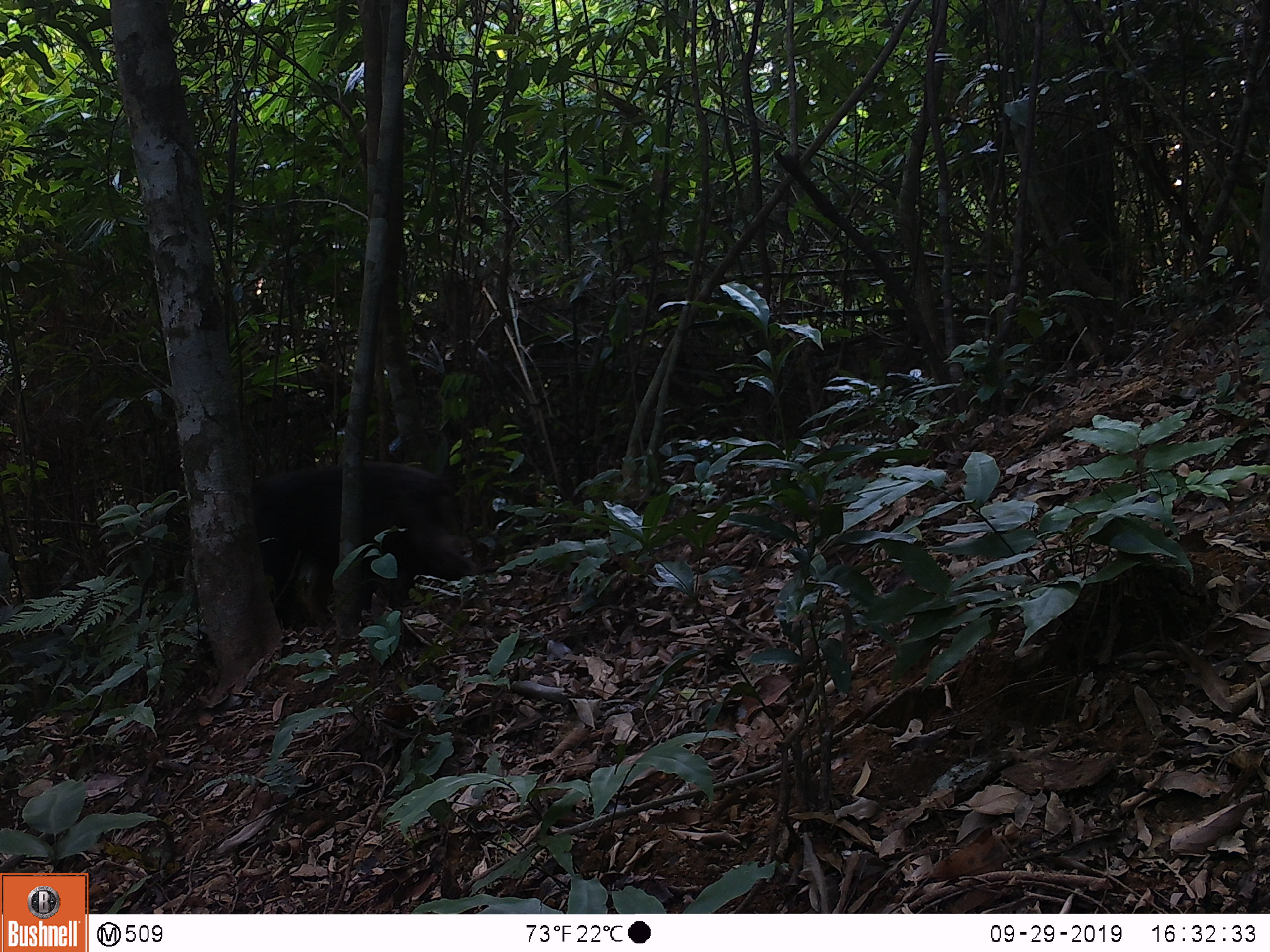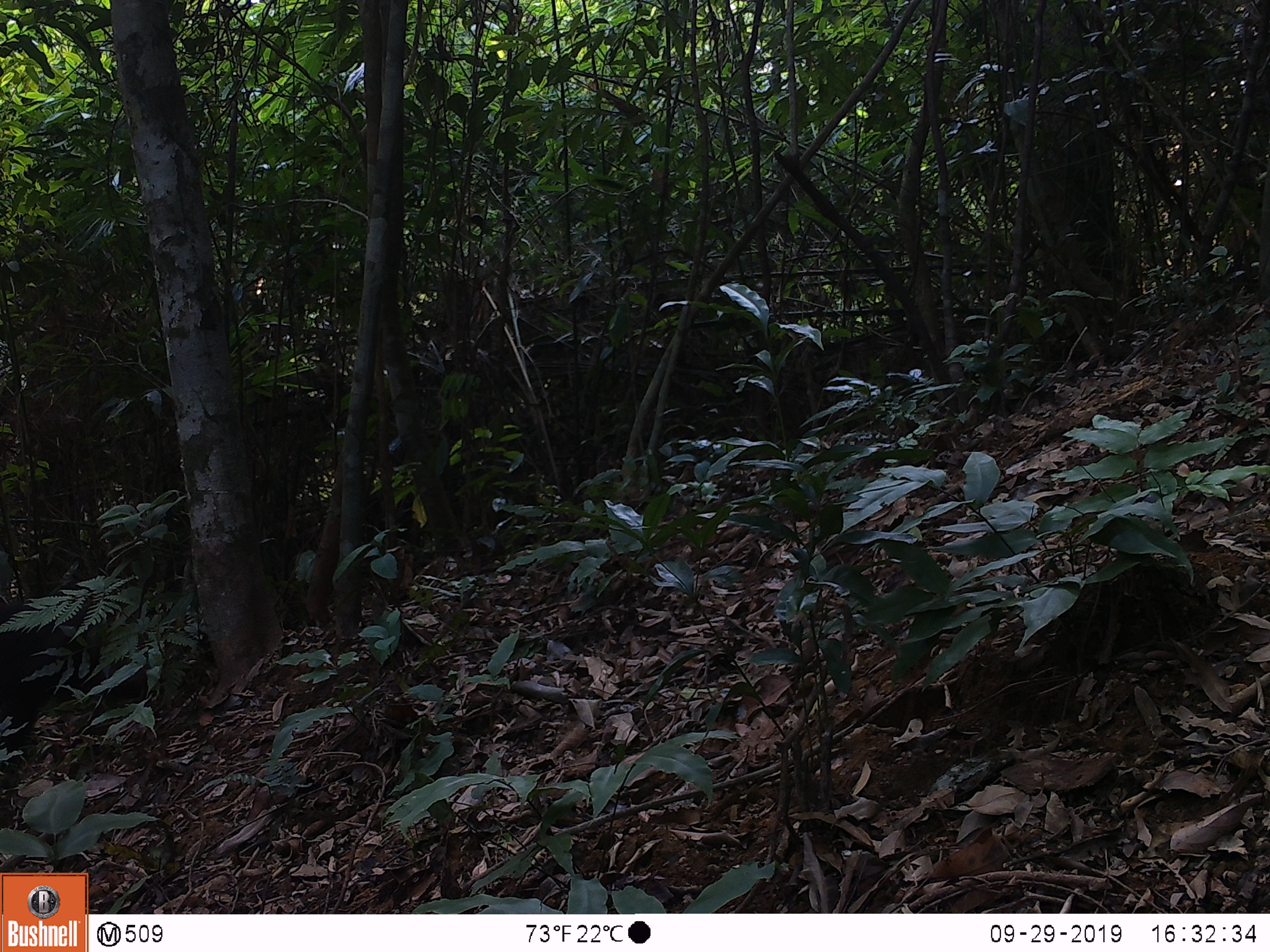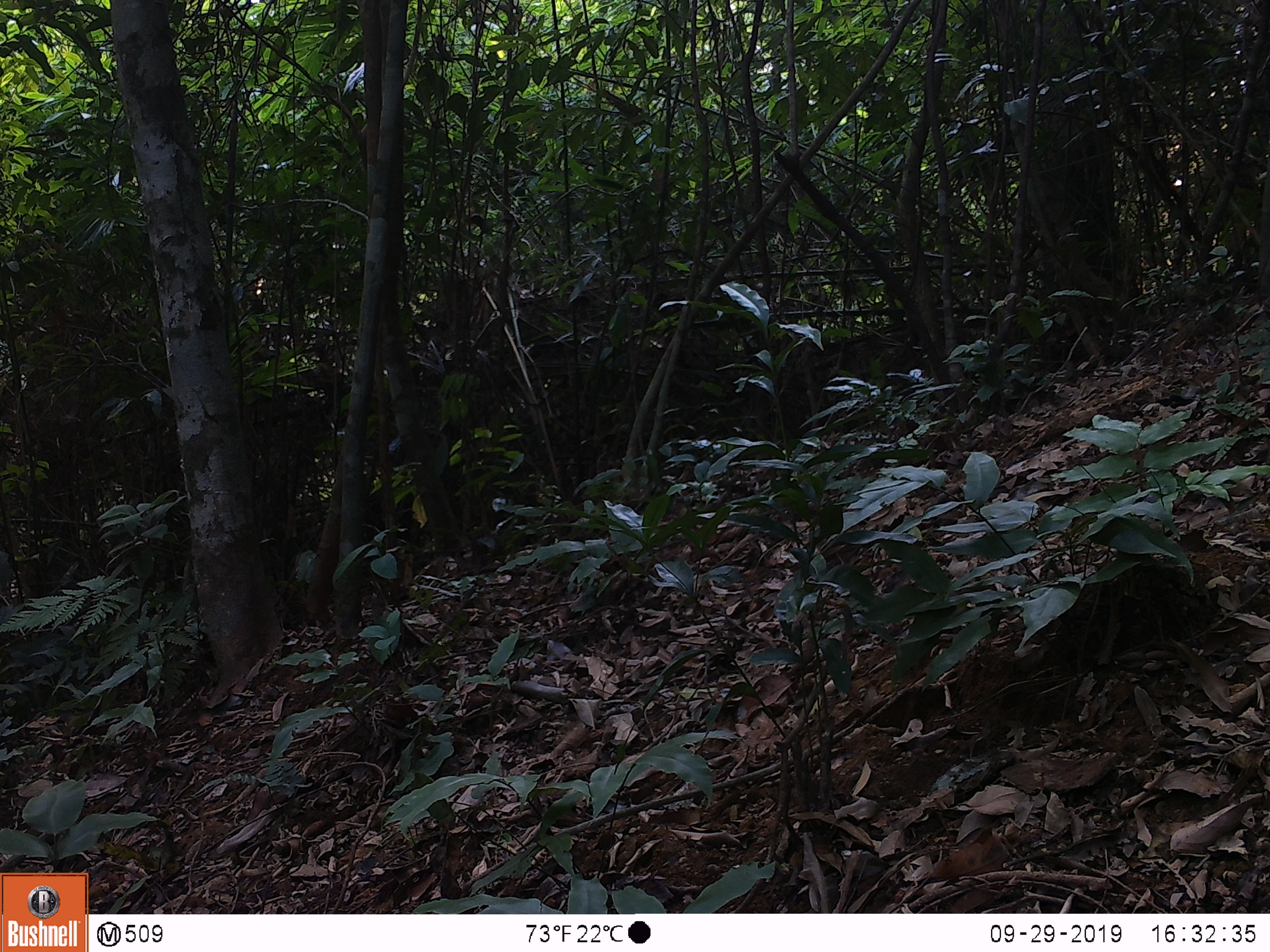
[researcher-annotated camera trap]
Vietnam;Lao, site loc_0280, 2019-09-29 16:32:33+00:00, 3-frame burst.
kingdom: Animalia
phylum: Chordata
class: Mammalia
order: Primates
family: Cercopithecidae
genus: Macaca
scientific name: Macaca arctoides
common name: stump-tailed macaque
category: stump tailed macaque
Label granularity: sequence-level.